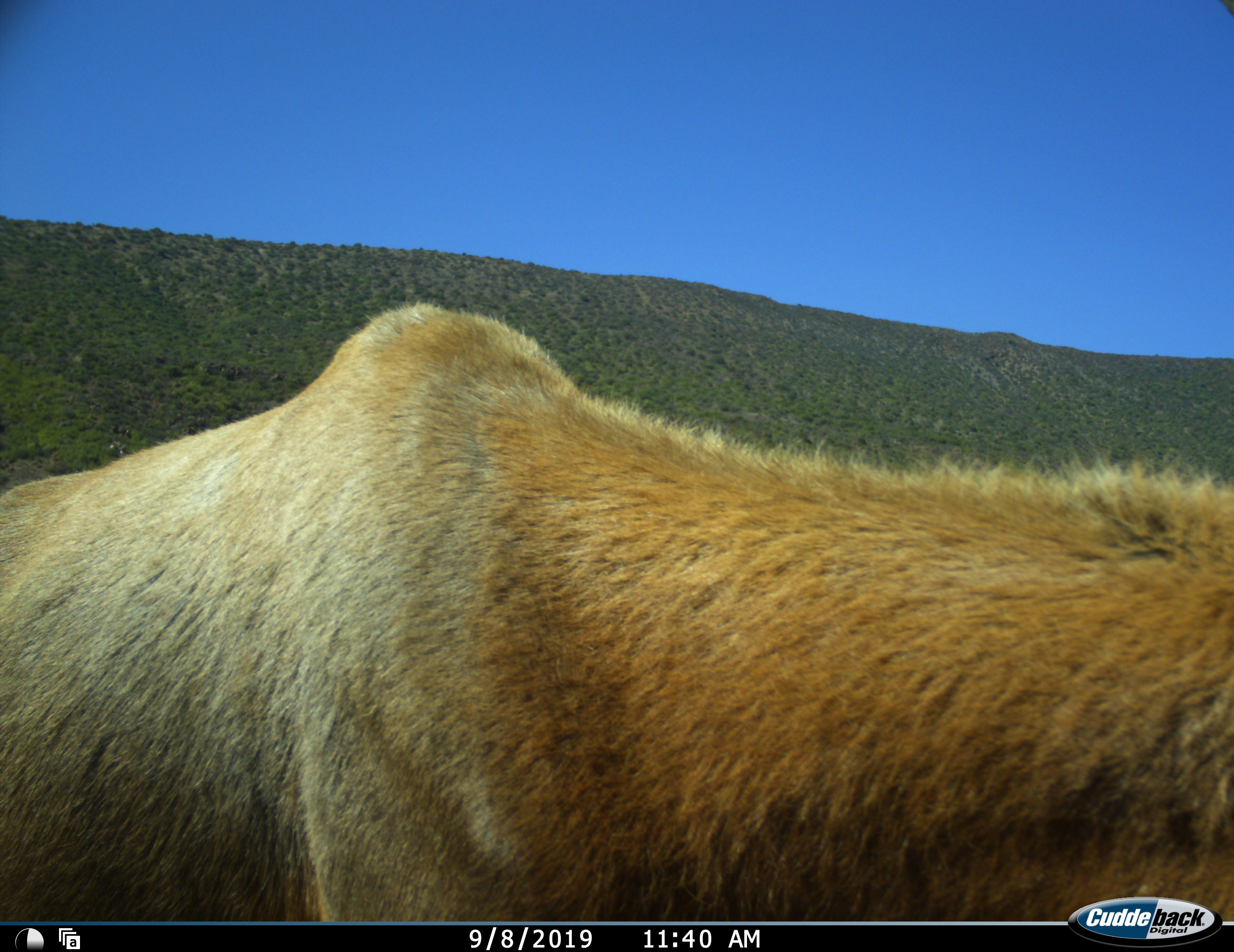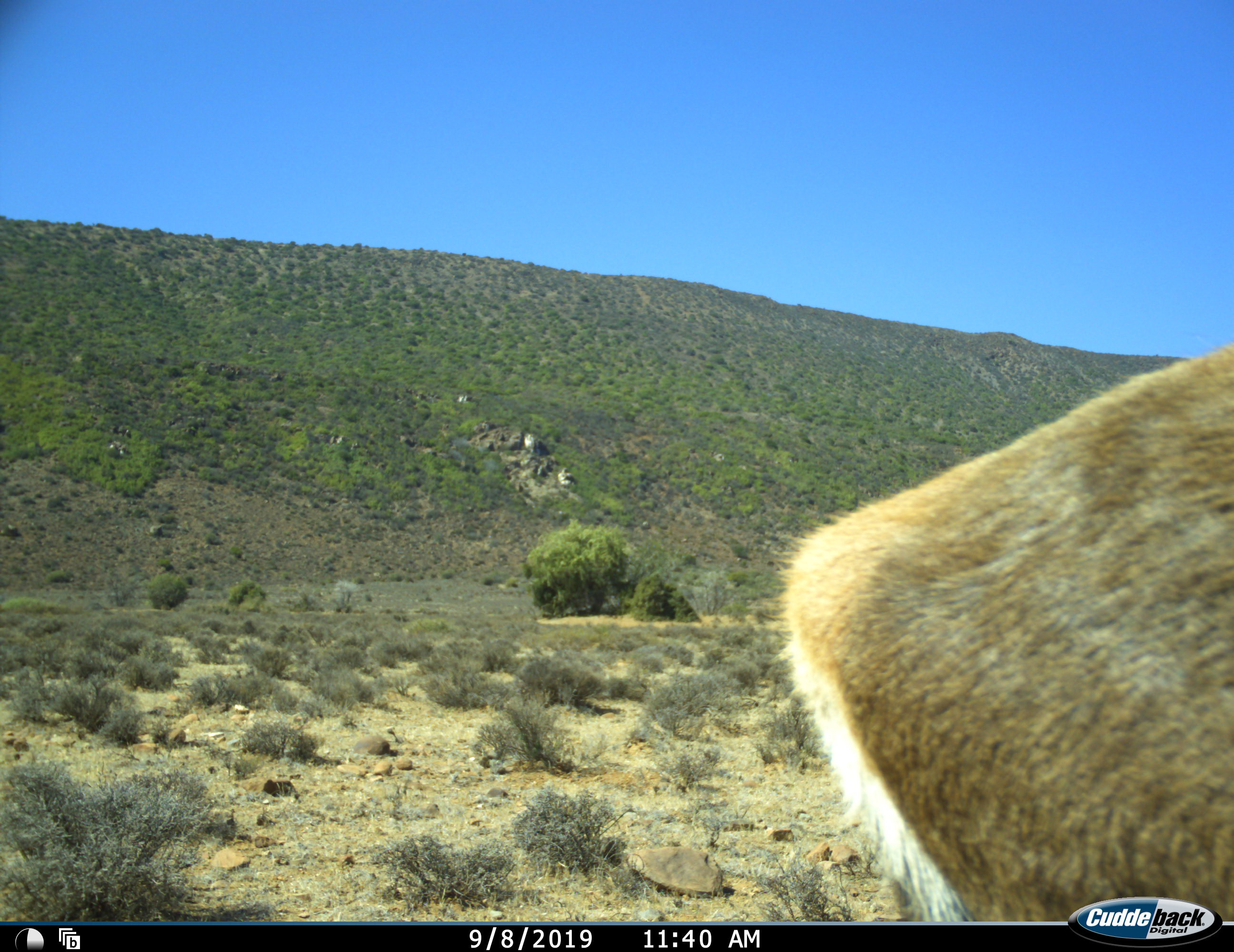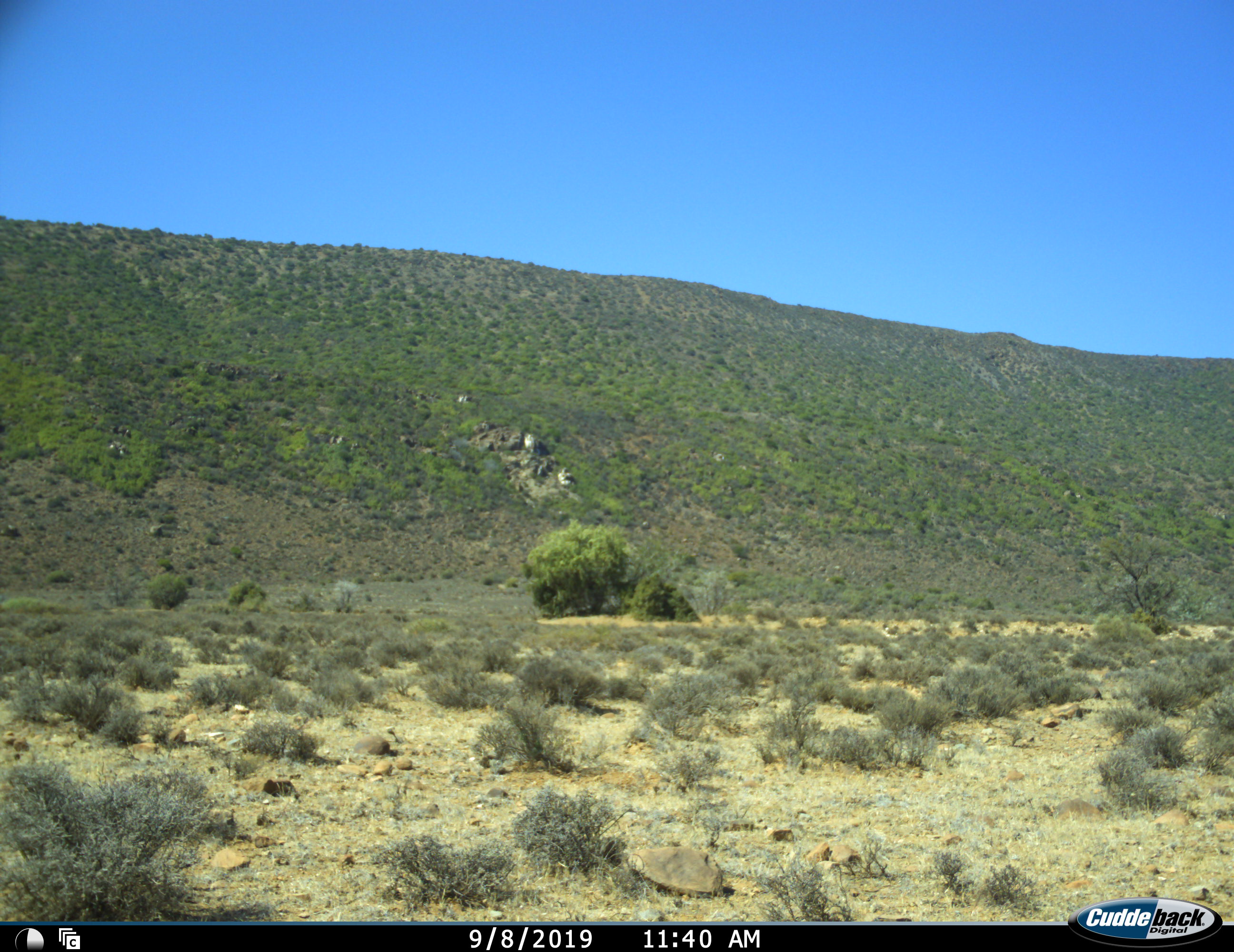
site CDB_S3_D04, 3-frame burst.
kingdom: Animalia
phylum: Chordata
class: Mammalia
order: Artiodactyla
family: Bovidae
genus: Tragelaphus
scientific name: Tragelaphus oryx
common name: eland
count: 1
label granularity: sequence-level